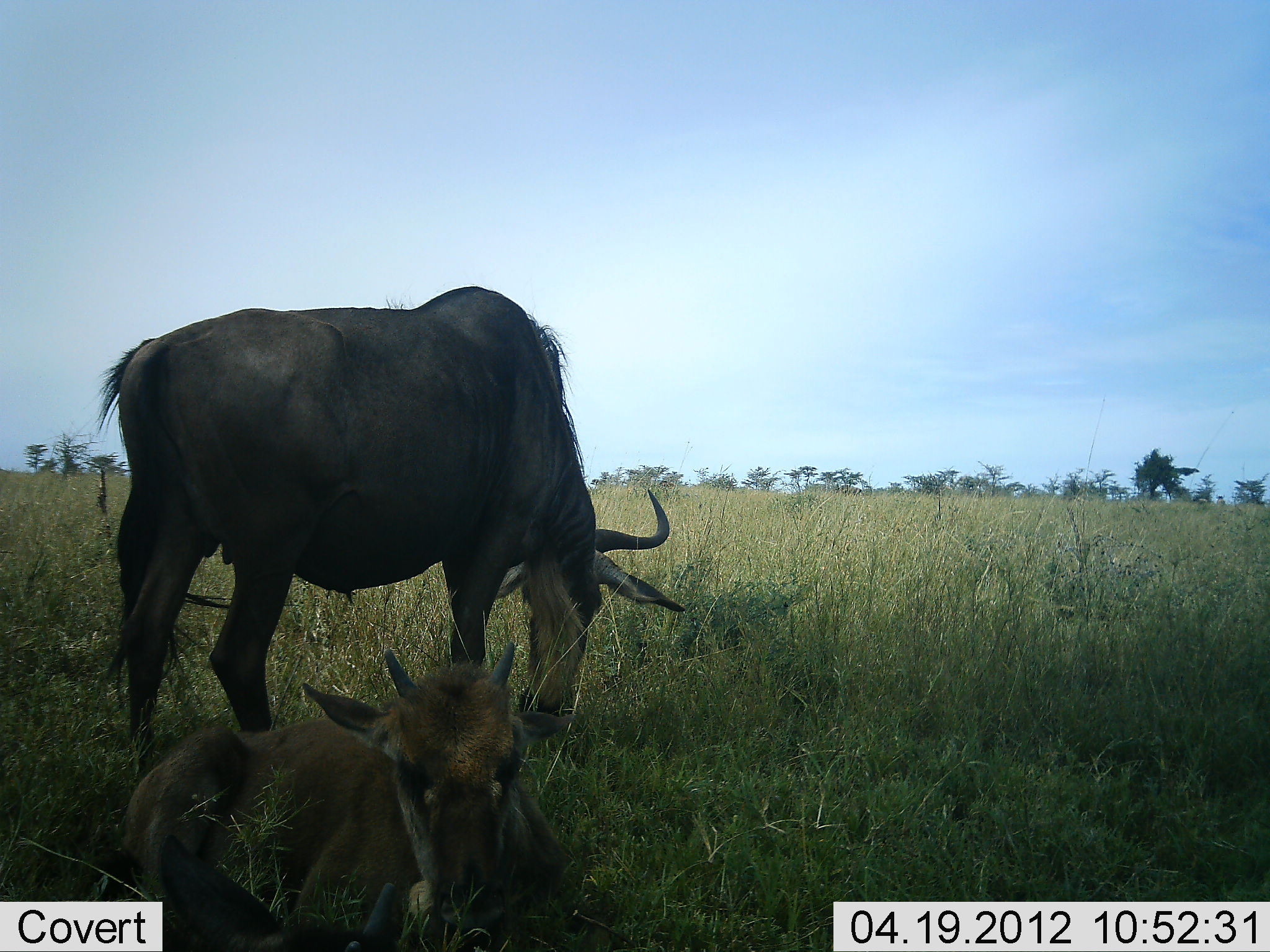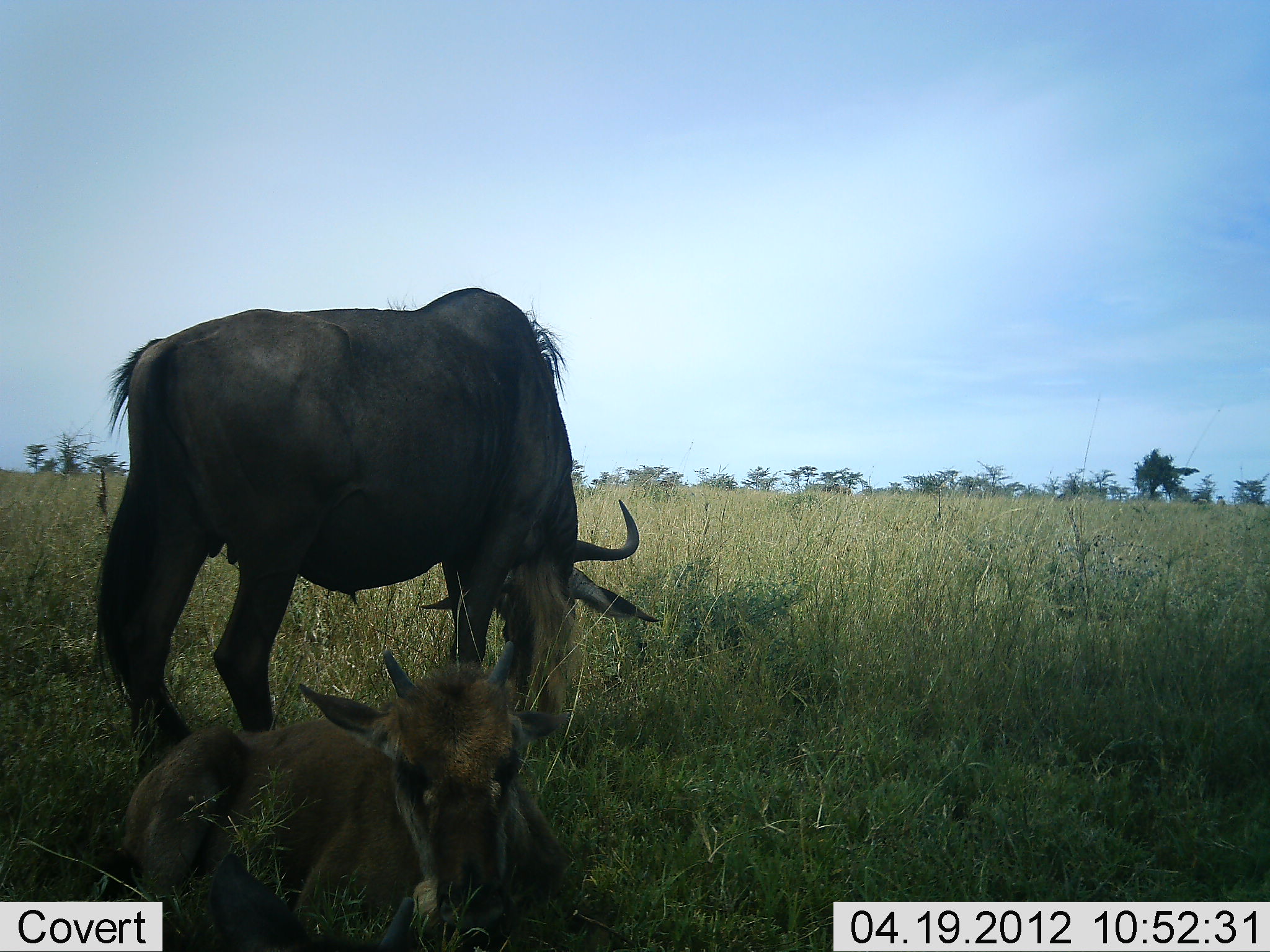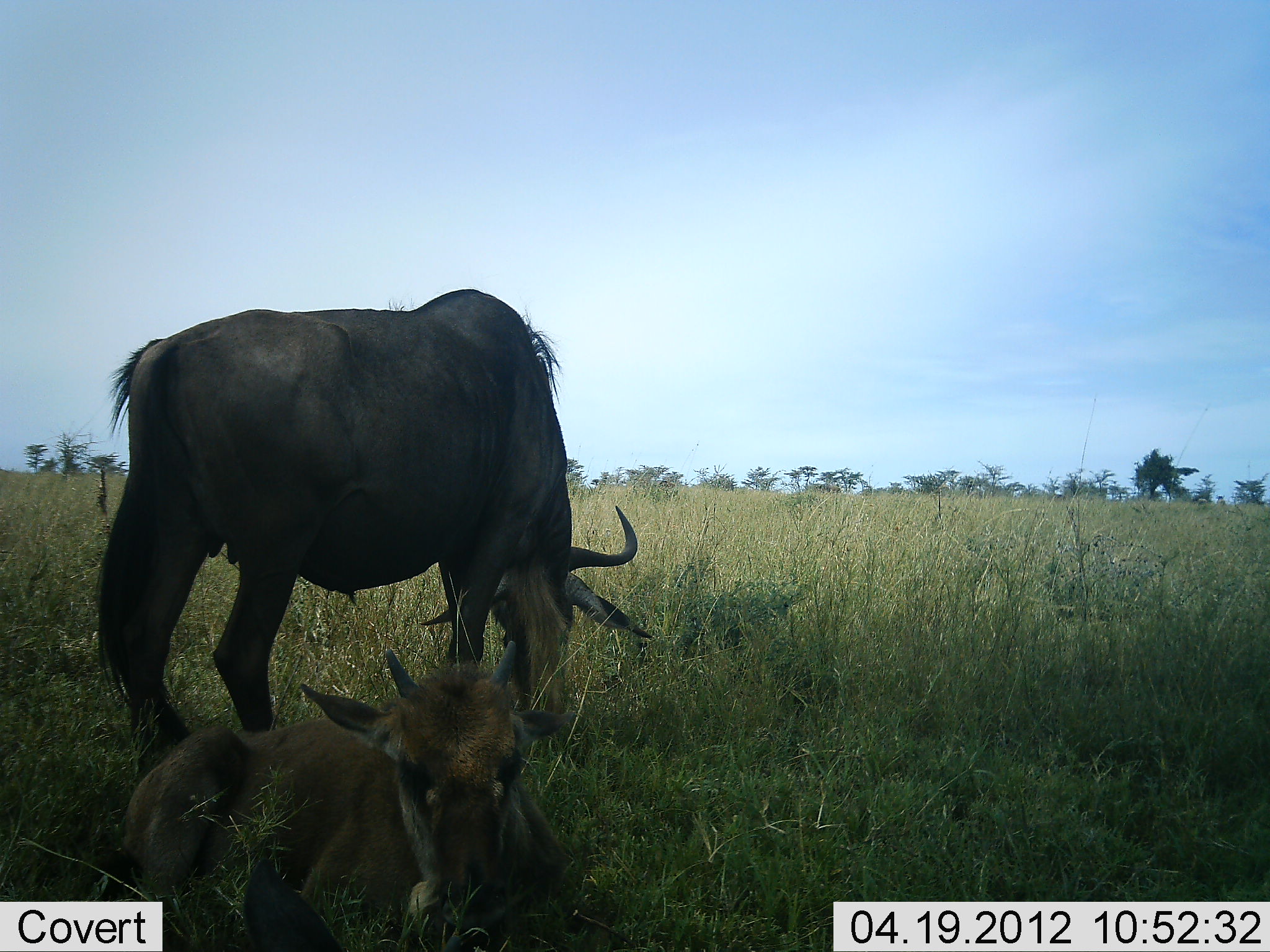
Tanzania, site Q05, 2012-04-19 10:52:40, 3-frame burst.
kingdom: Animalia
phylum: Chordata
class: Mammalia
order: Artiodactyla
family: Bovidae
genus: Connochaetes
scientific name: Connochaetes taurinus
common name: blue wildebeest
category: wildebeest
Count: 2.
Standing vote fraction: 31%.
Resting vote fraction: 94%.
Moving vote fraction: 0%.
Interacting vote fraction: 0%.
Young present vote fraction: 69%.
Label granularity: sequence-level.